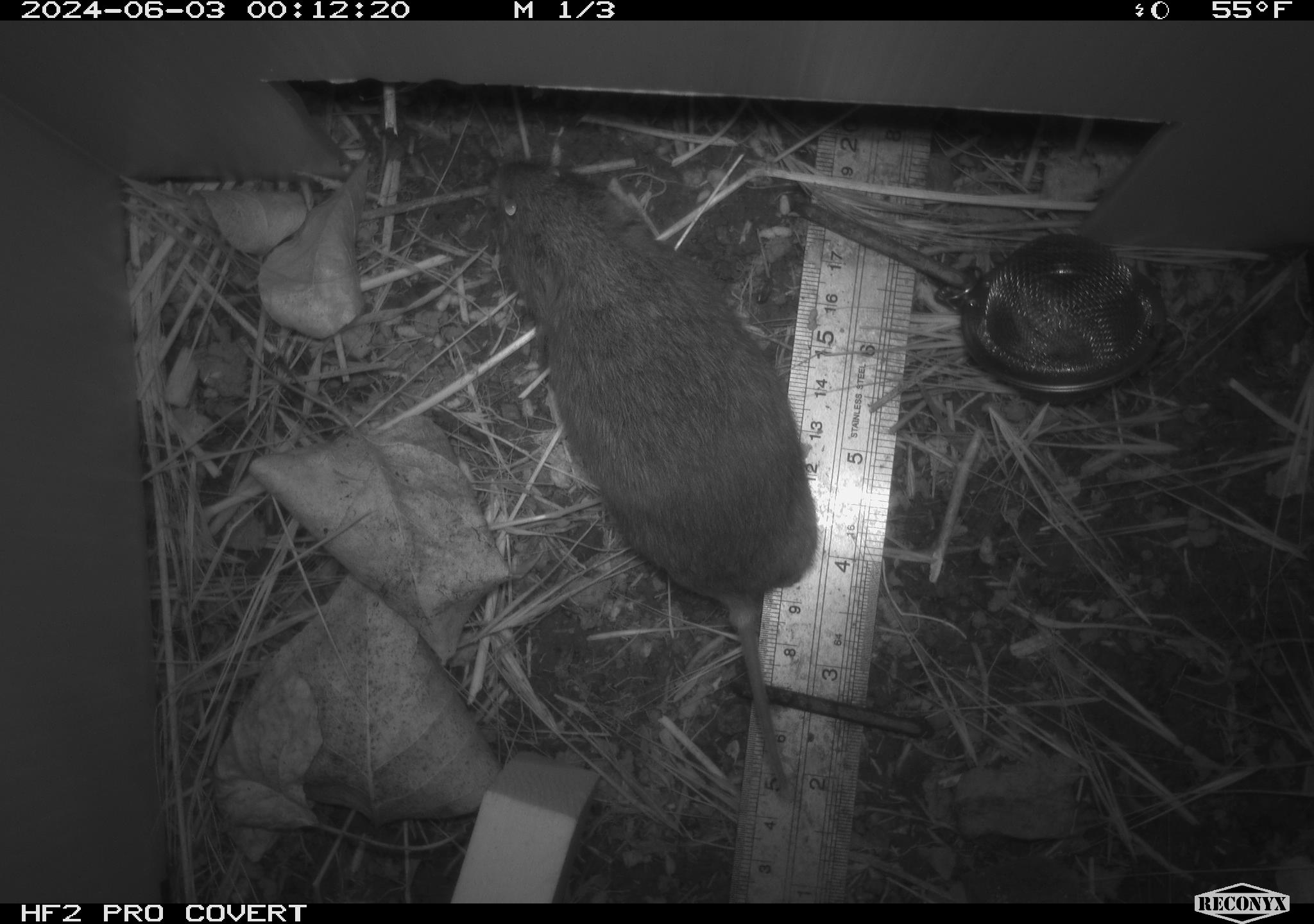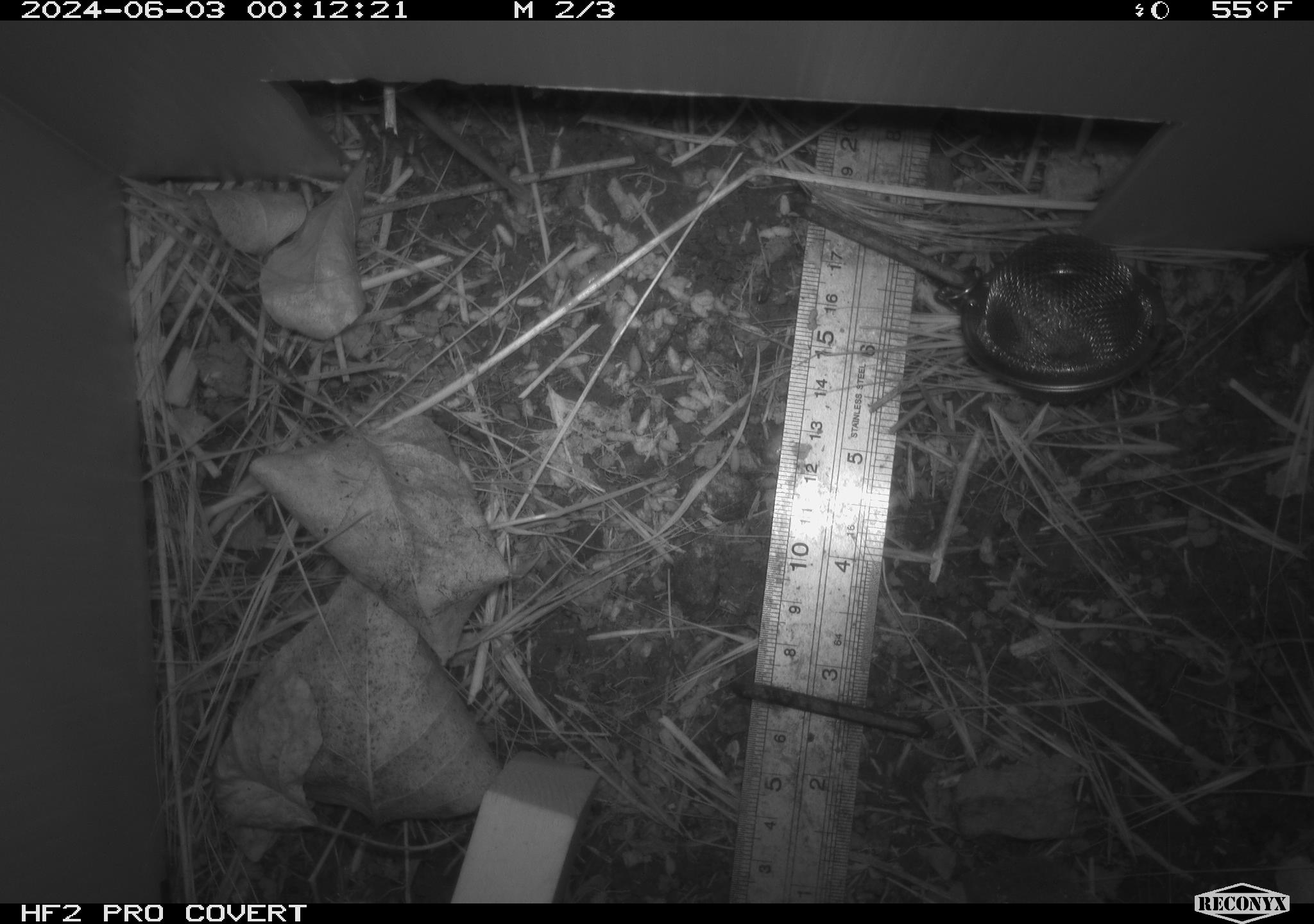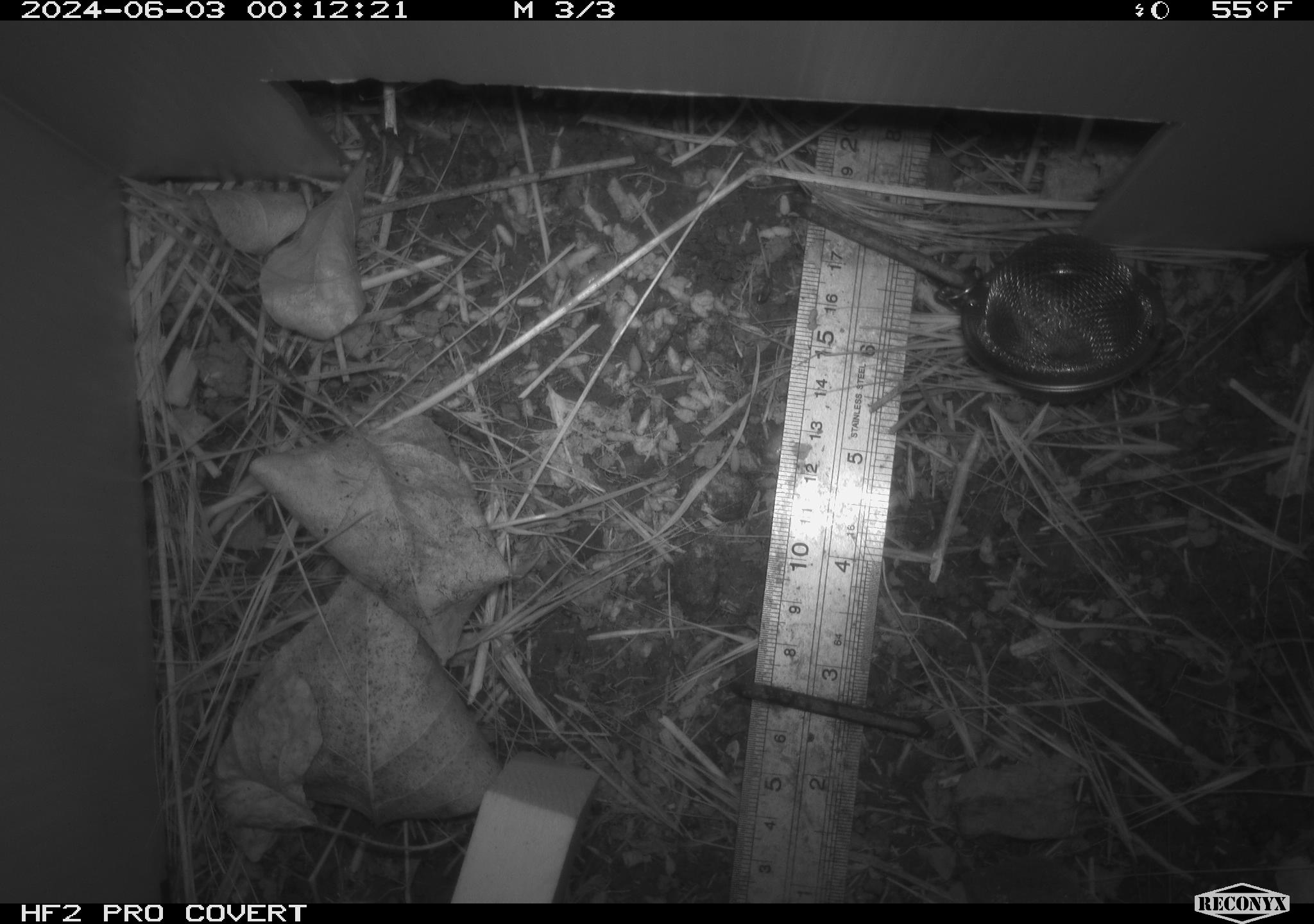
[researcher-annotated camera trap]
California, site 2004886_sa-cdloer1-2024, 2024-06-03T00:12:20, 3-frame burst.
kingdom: Animalia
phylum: Chordata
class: Mammalia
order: Rodentia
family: Cricetidae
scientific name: Arvicolinae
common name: voles, lemmings, and muskrats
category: arvicolinae subfamily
Arvicolinae subfamily (voles, lemmings, and muskrats) (Arvicolinae).